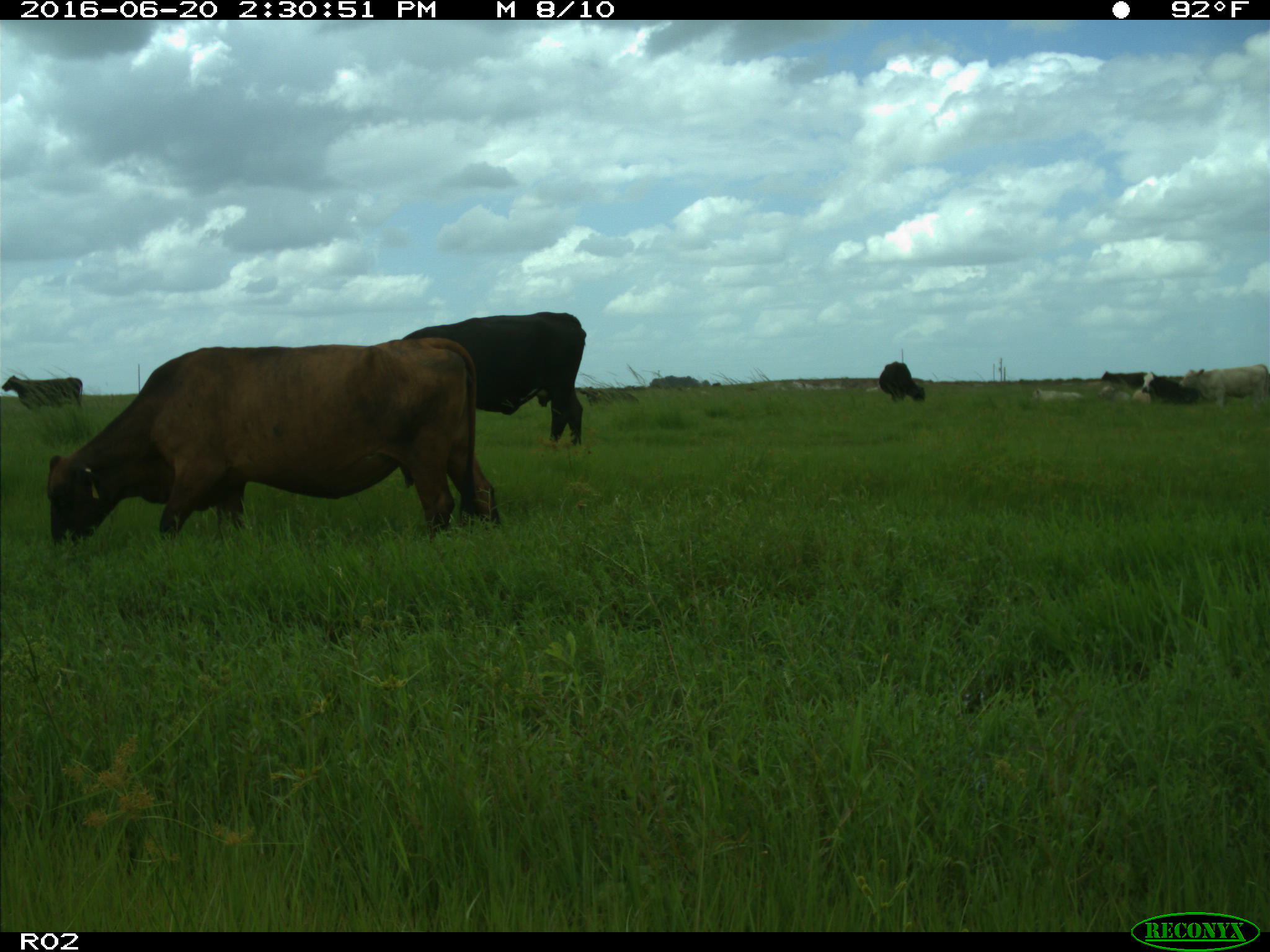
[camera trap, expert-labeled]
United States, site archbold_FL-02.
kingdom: Animalia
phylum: Chordata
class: Mammalia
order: Artiodactyla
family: Bovidae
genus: Bos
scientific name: Bos taurus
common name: domestic cow